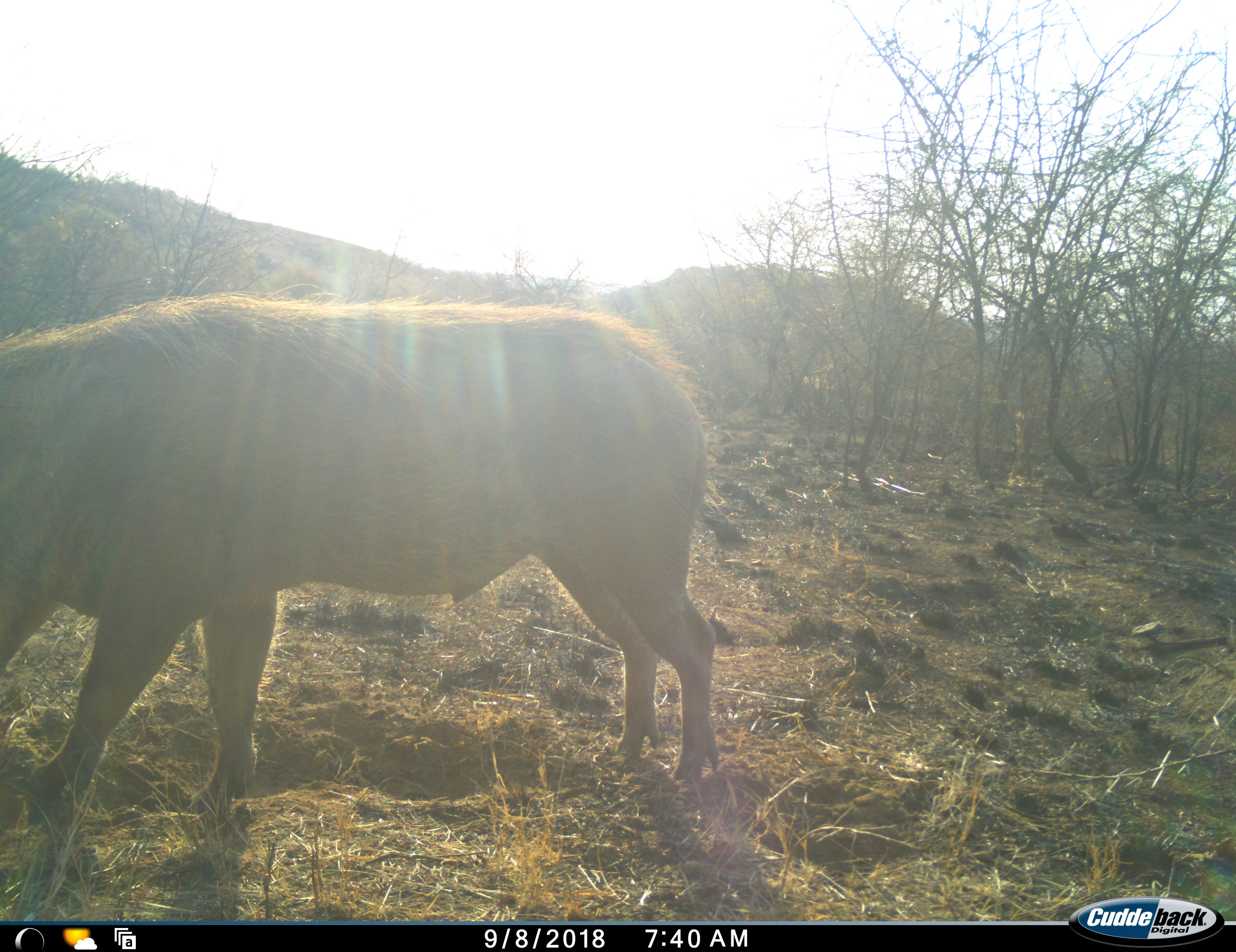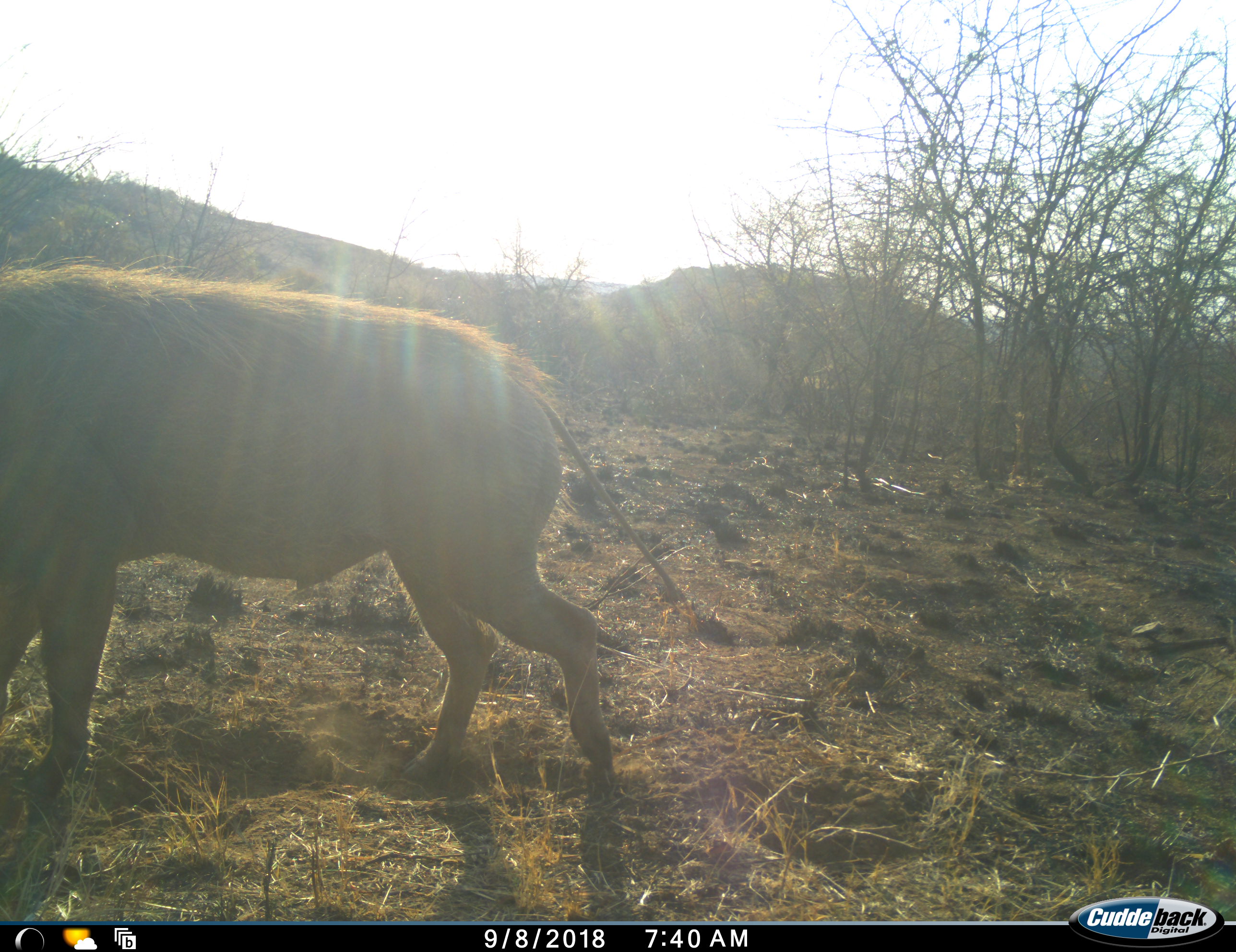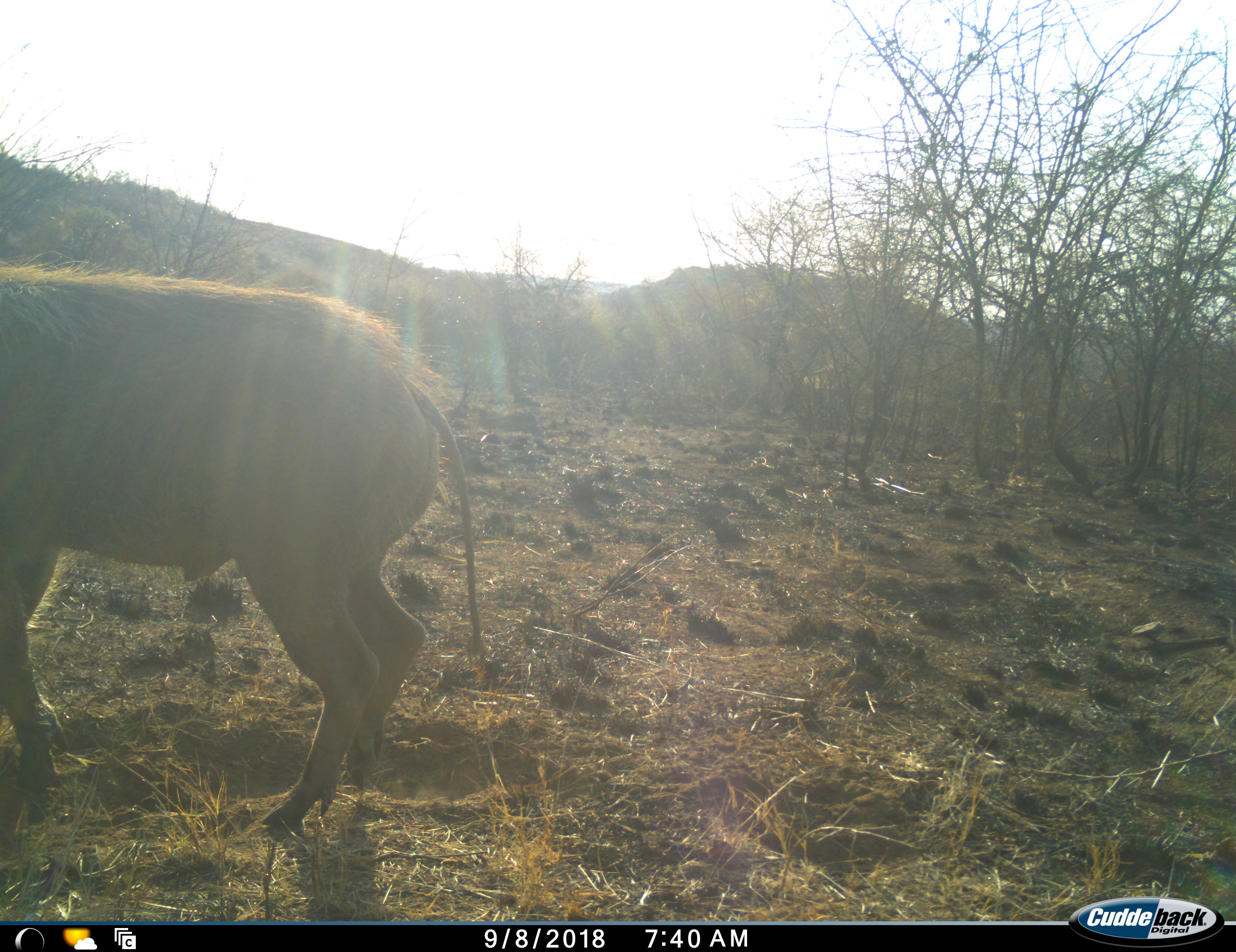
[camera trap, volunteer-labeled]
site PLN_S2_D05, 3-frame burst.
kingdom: Animalia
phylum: Chordata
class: Mammalia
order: Artiodactyla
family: Suidae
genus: Phacochoerus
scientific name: Phacochoerus africanus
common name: warthog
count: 1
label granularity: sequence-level